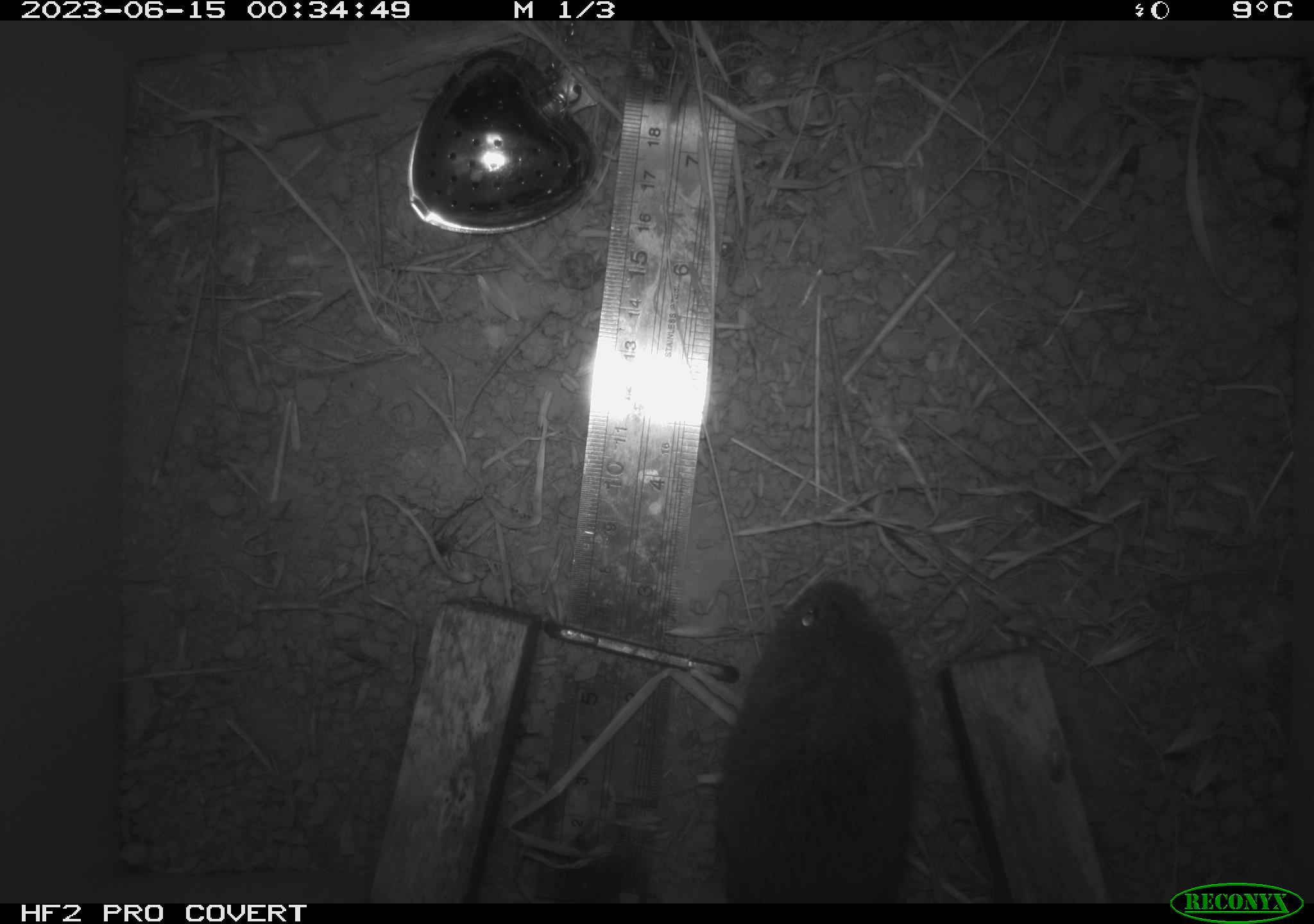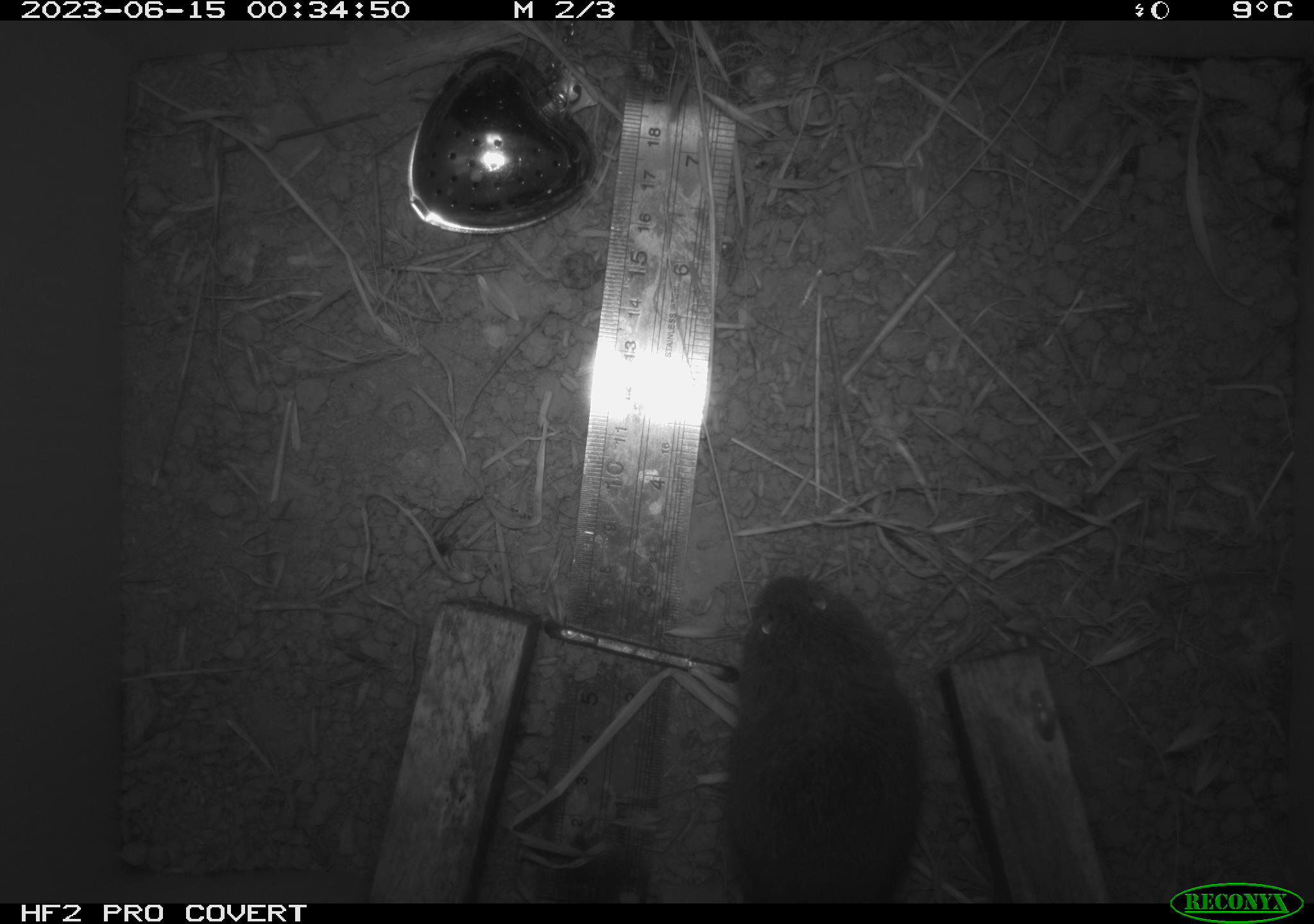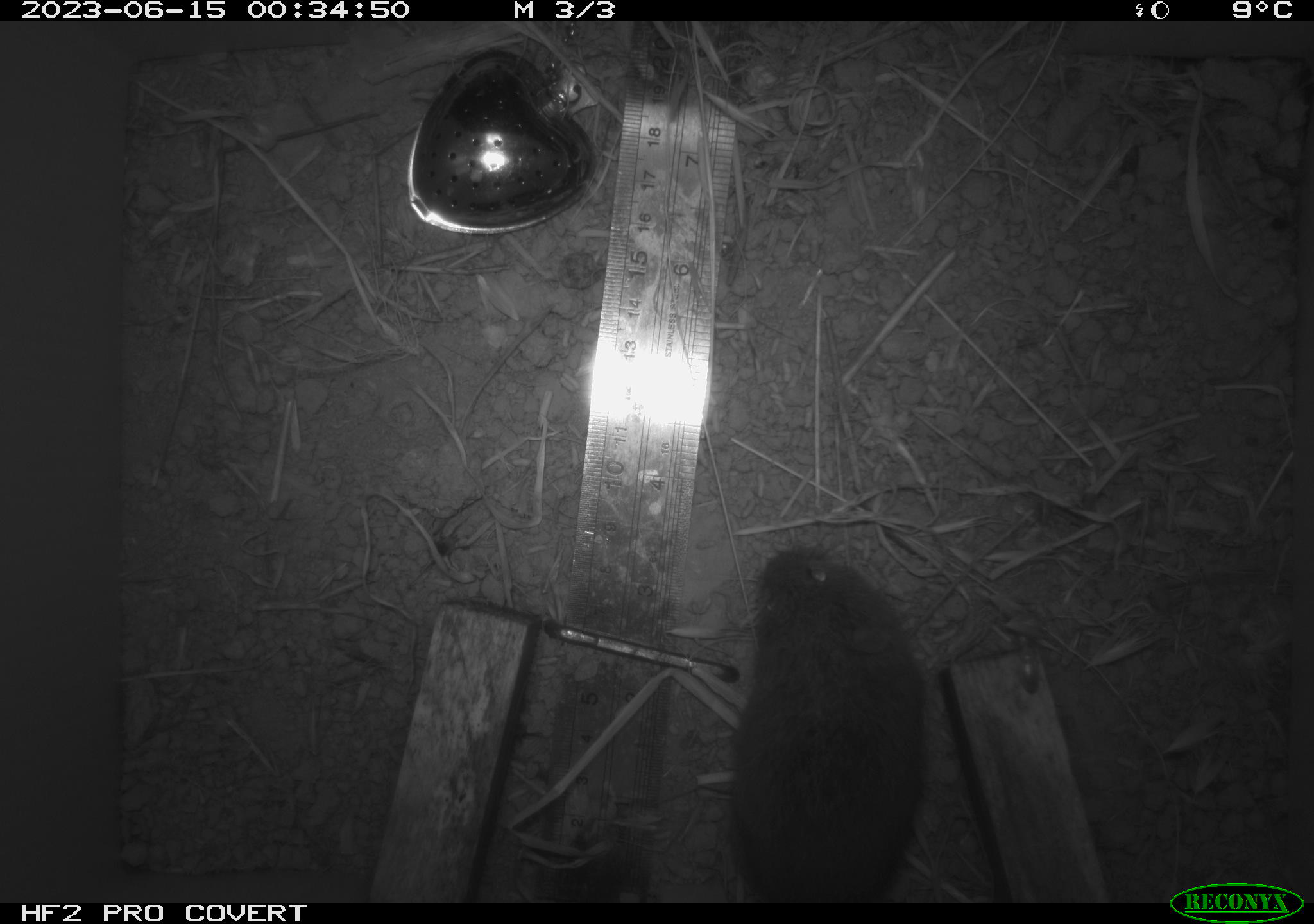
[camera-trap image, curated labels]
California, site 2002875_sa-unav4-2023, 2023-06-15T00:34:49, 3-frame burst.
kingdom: Animalia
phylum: Chordata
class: Mammalia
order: Rodentia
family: Cricetidae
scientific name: Arvicolinae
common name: voles, lemmings, and muskrats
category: arvicolinae subfamily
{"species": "arvicolinae subfamily (voles, lemmings, and muskrats) (Arvicolinae)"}